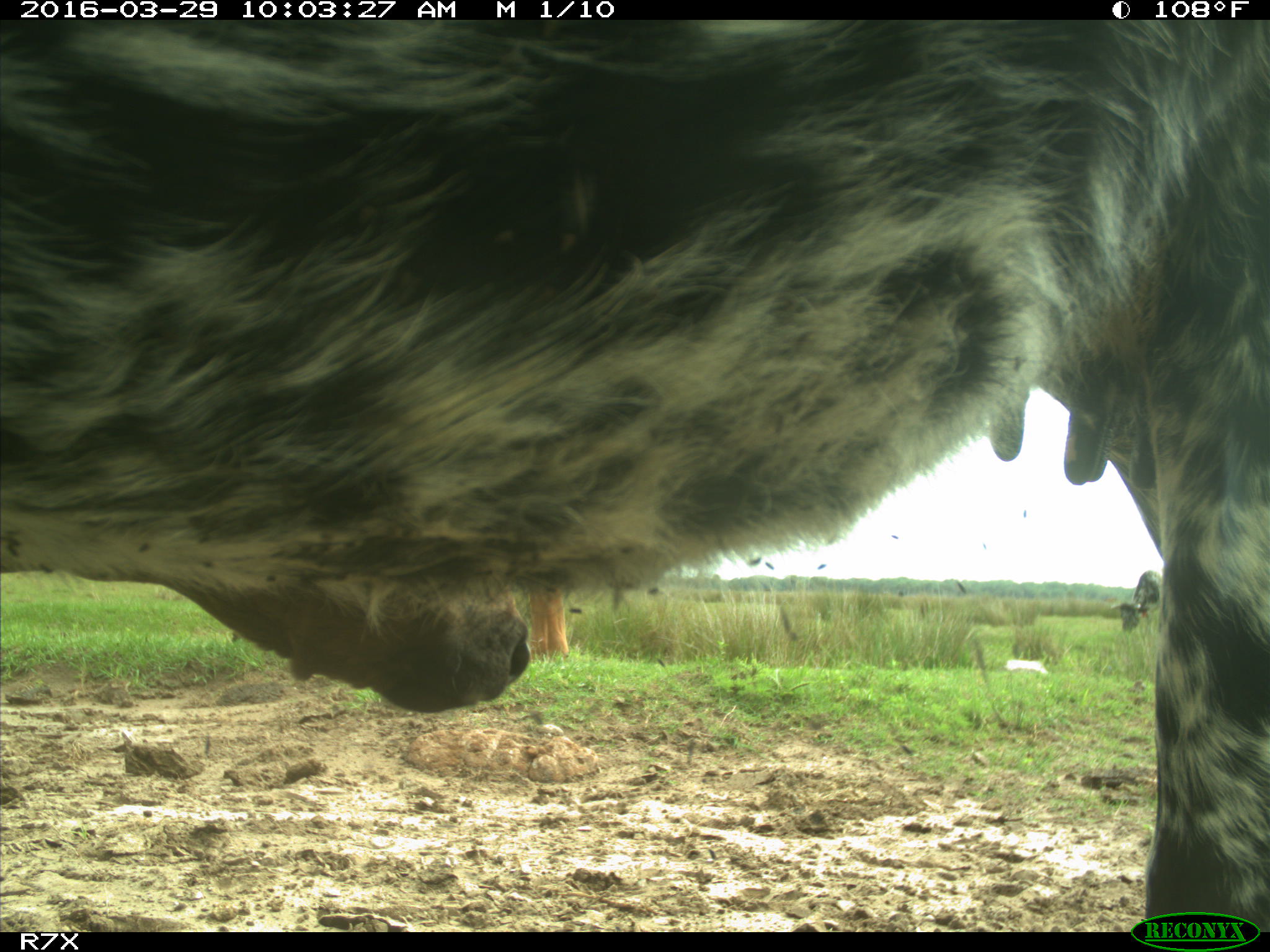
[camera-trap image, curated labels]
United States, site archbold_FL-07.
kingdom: Animalia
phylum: Chordata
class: Mammalia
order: Artiodactyla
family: Bovidae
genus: Bos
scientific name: Bos taurus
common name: domestic cow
Bos taurus (domestic cow).